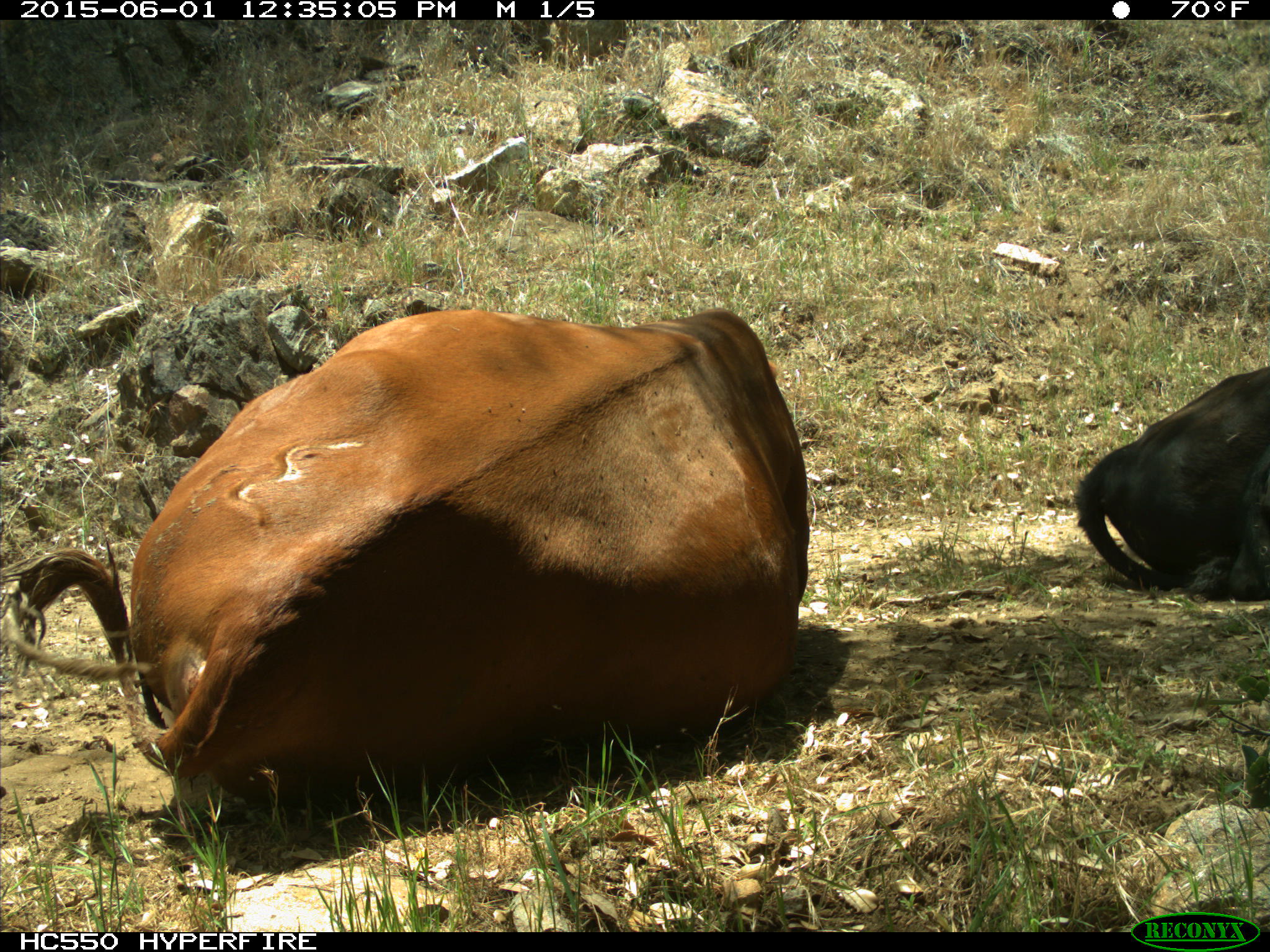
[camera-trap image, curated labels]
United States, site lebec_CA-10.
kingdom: Animalia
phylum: Chordata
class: Mammalia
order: Artiodactyla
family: Bovidae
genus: Bos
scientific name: Bos taurus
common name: domestic cow